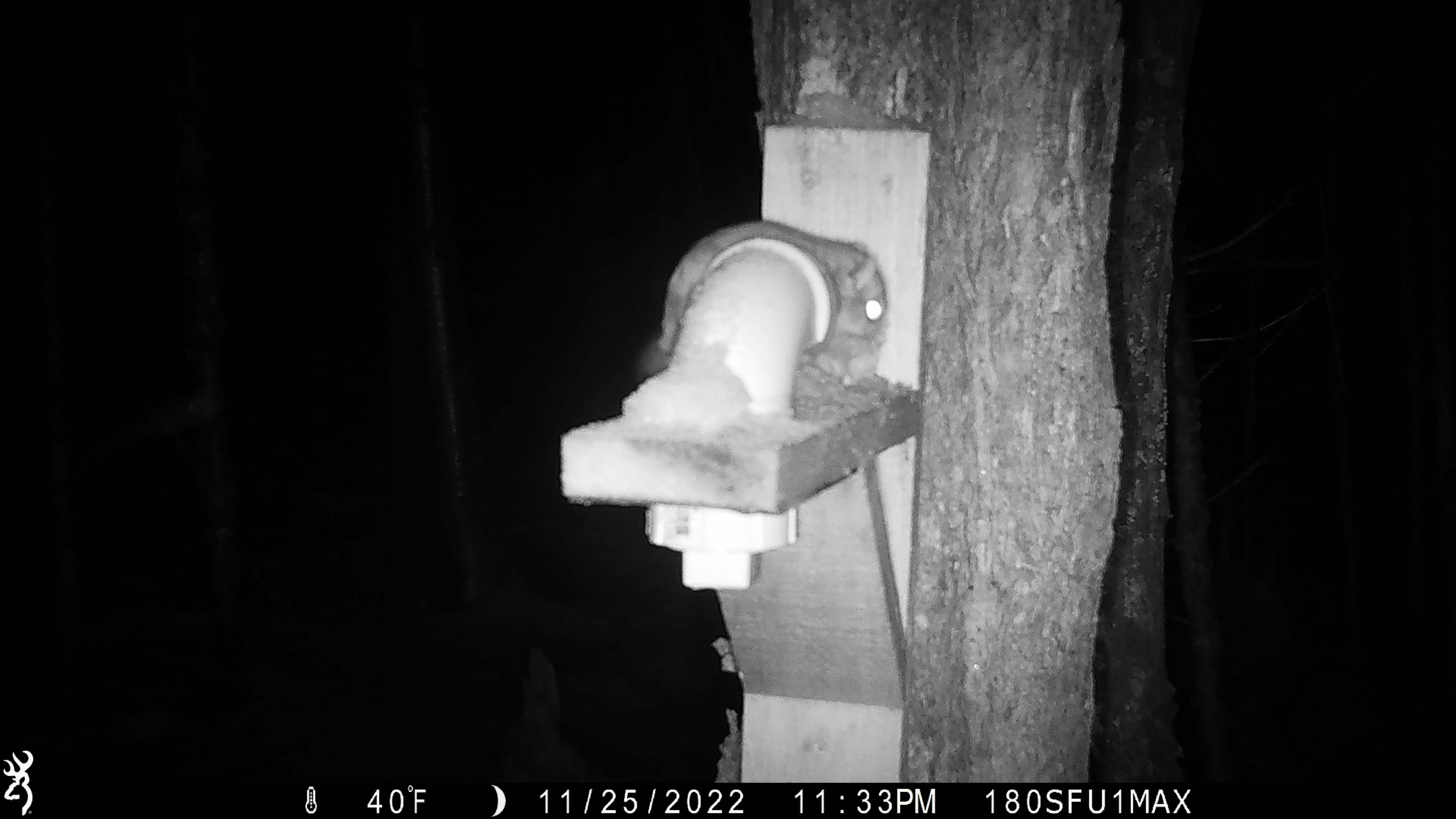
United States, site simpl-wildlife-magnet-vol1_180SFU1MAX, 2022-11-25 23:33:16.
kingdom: Animalia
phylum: Chordata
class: Mammalia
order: Rodentia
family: Sciuridae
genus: Glaucomys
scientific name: Glaucomys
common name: flying squirrel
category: flying squirrel sp.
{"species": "flying squirrel sp. (flying squirrel) (Glaucomys)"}